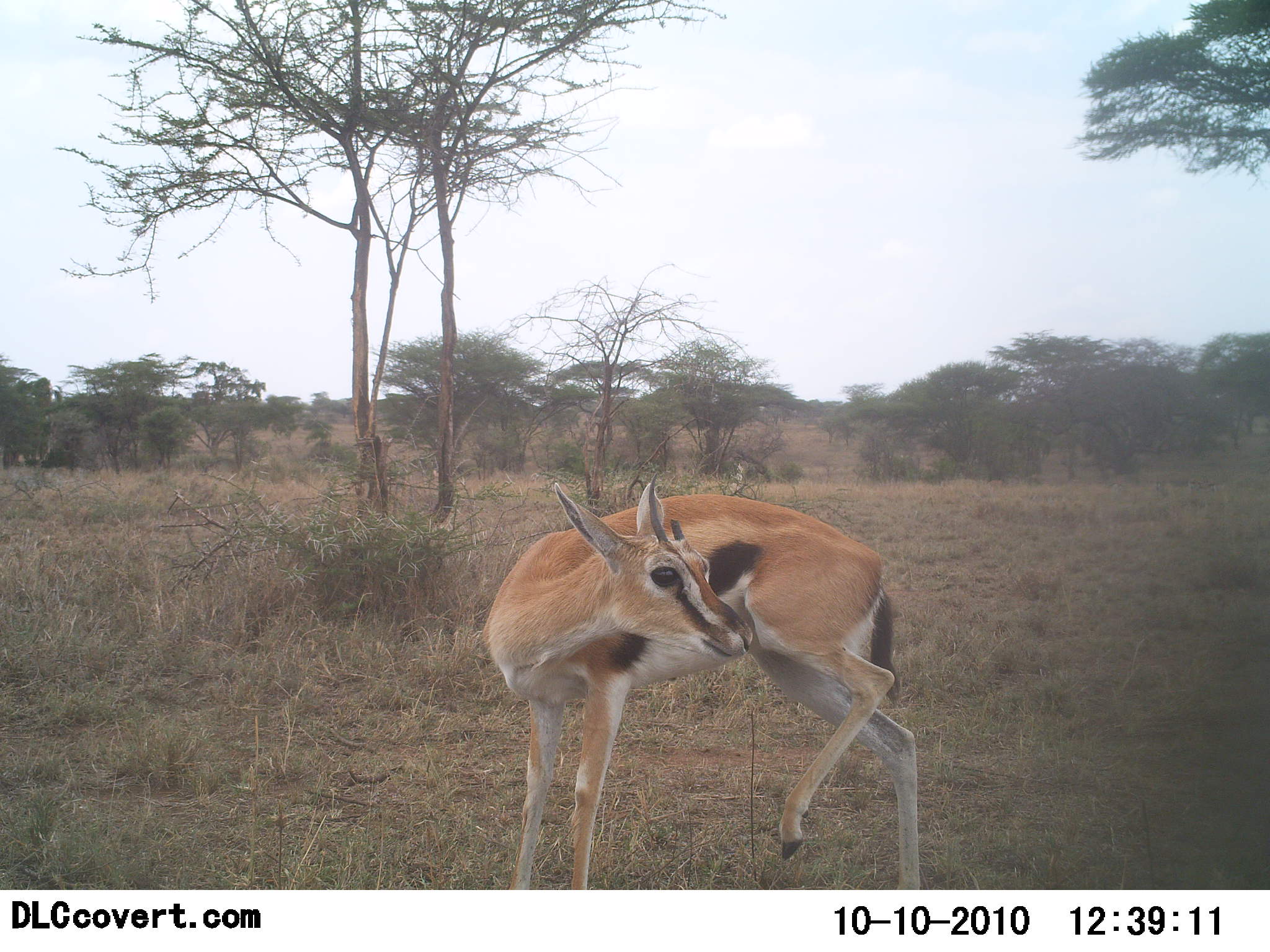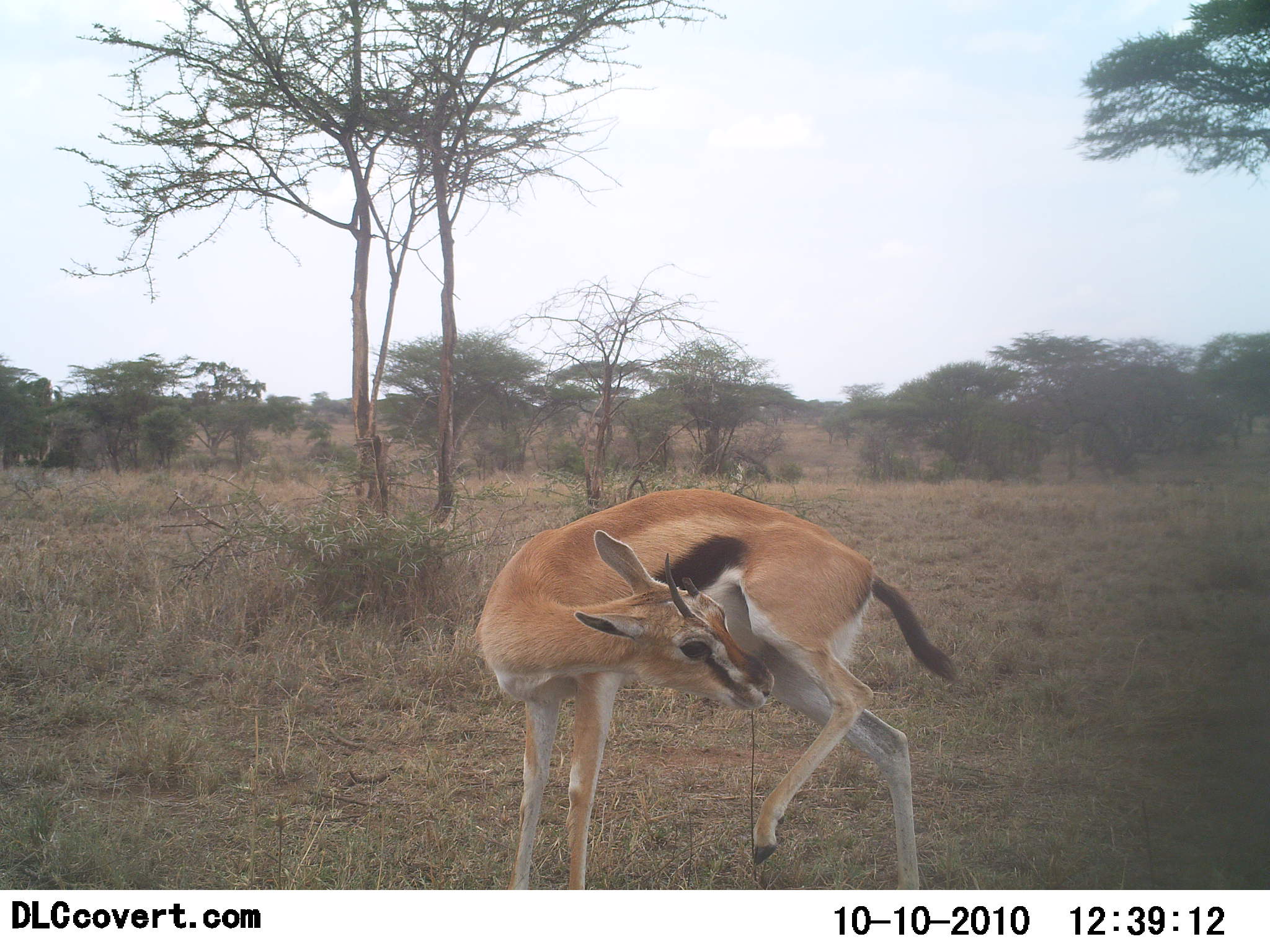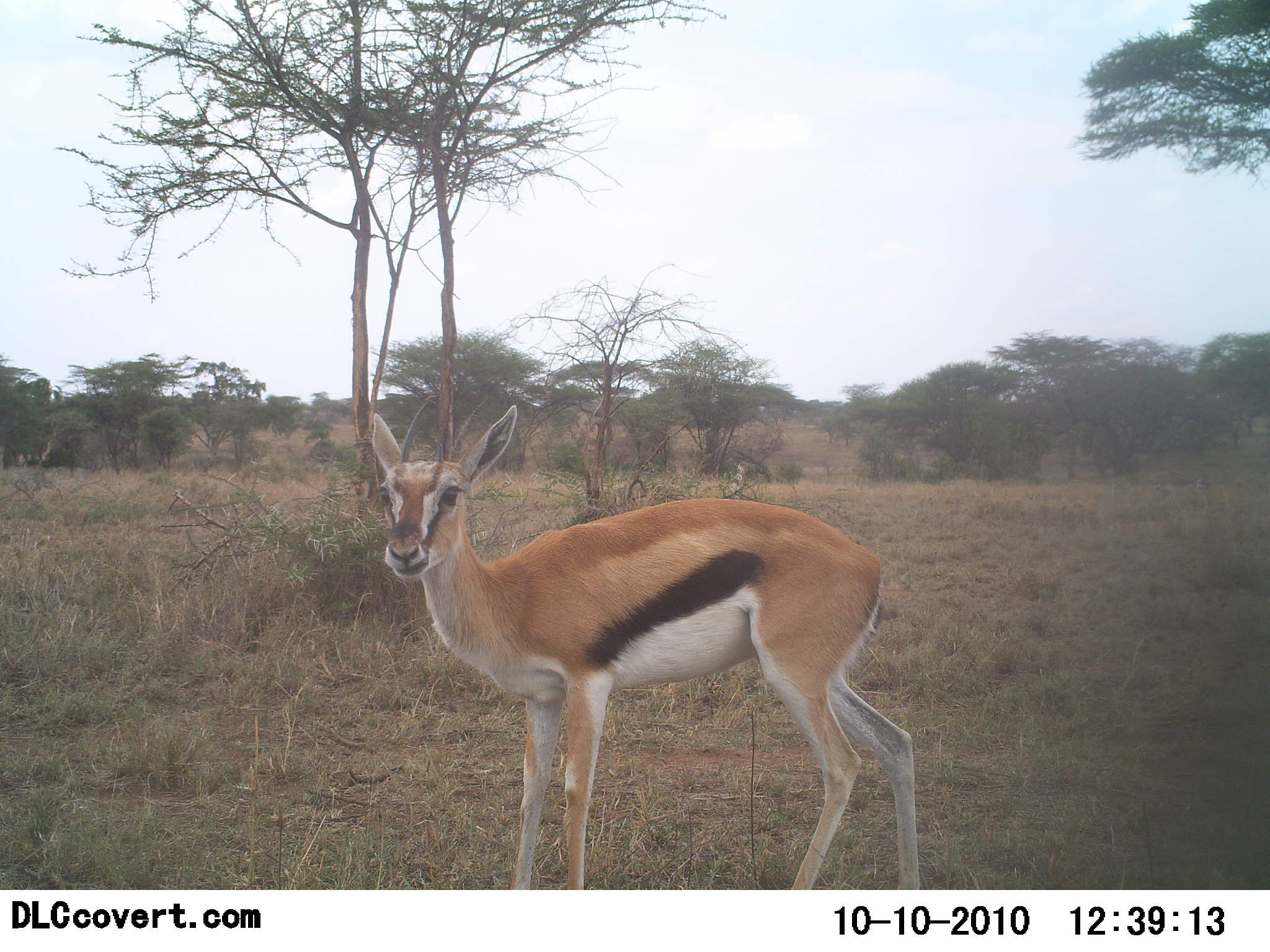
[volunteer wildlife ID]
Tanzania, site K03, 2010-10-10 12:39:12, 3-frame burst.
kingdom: Animalia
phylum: Chordata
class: Mammalia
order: Artiodactyla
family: Bovidae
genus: Eudorcas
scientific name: Eudorcas thomsonii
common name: thomson's gazelle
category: gazellethomsons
Gazellethomsons (thomson's gazelle) (Eudorcas thomsonii), count 1. Behavior (volunteer vote fractions): standing 84%, resting 0%, moving 0%, interacting 16%. Young present (vote fraction): 5%. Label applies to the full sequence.